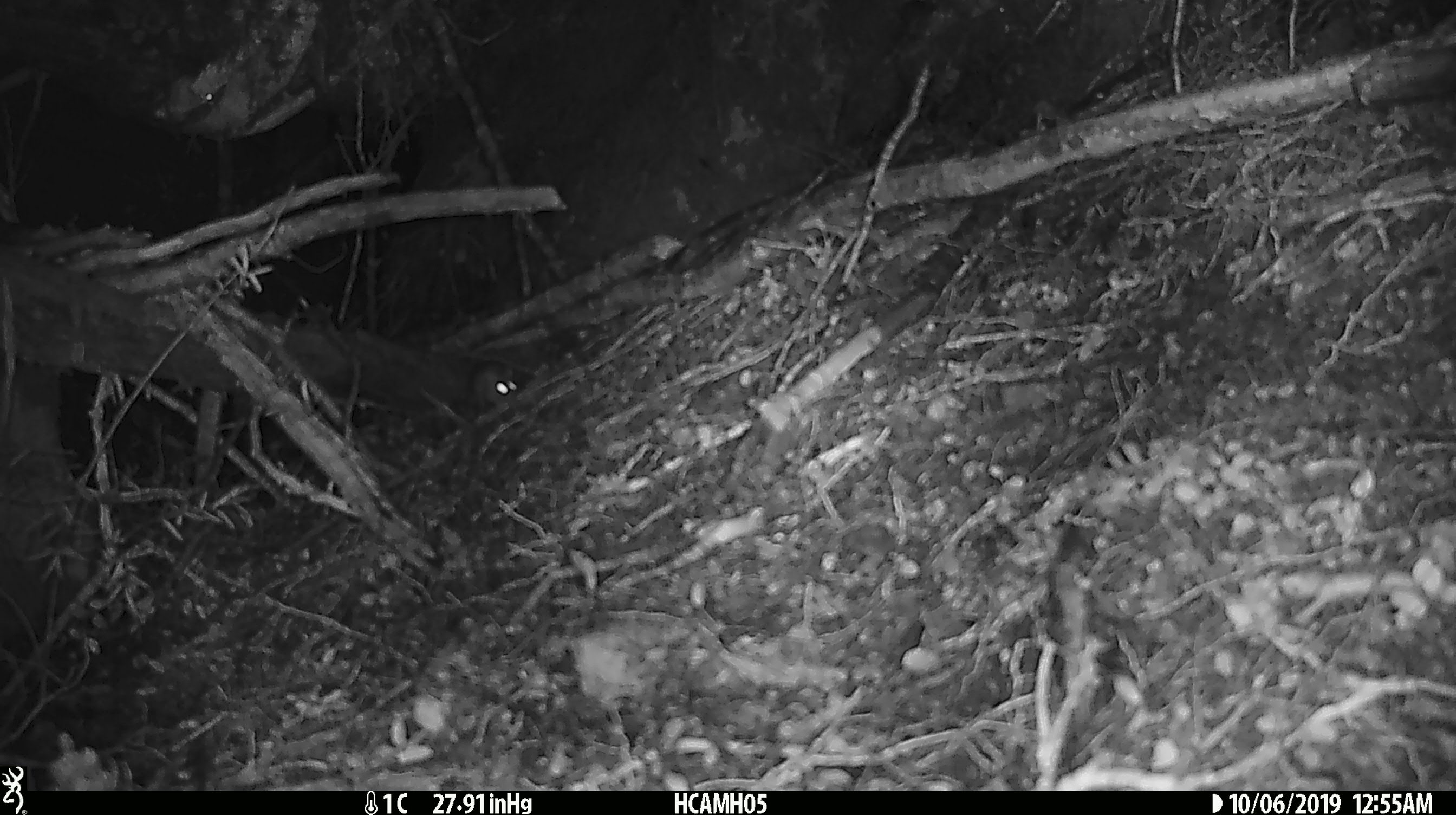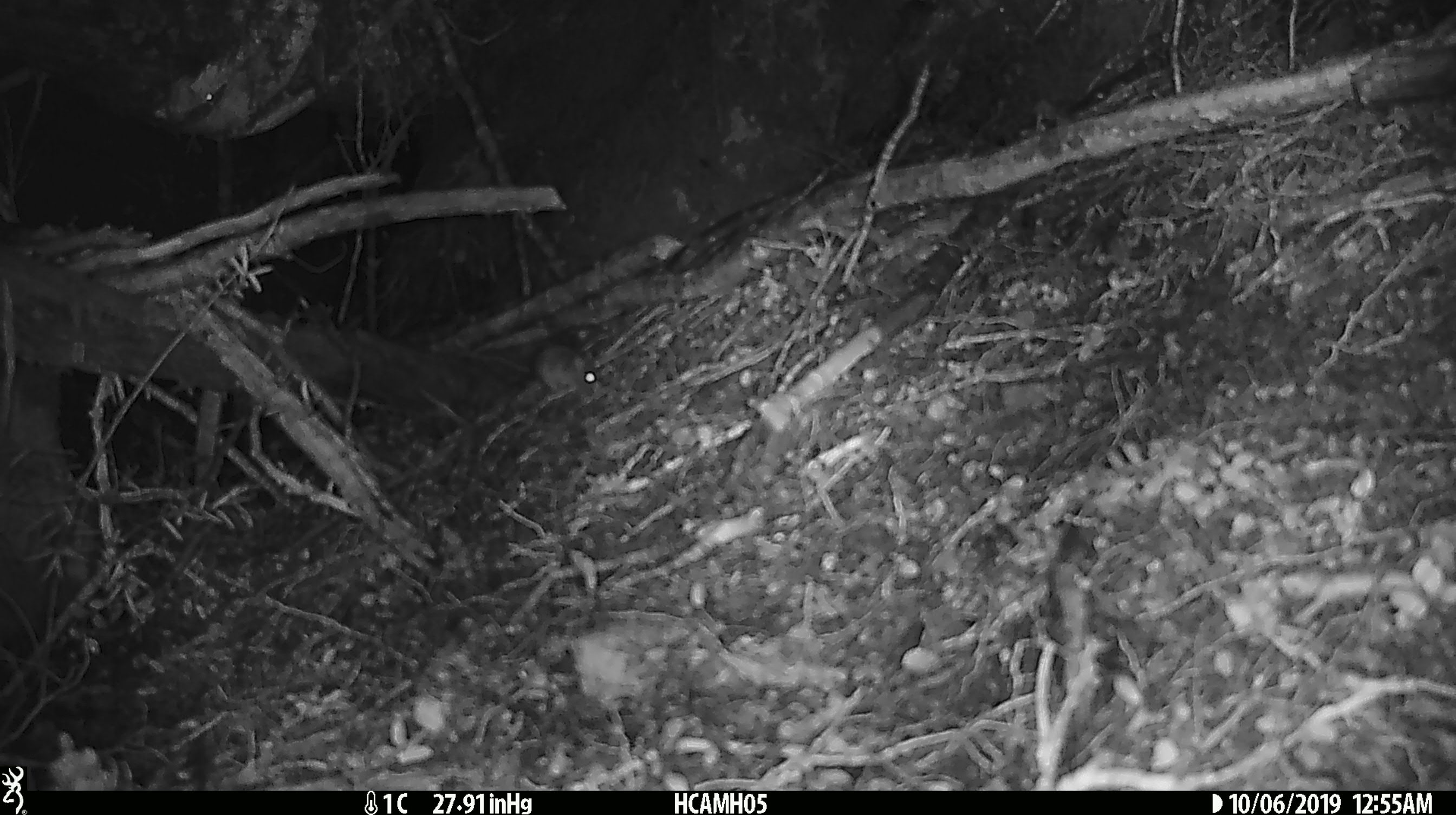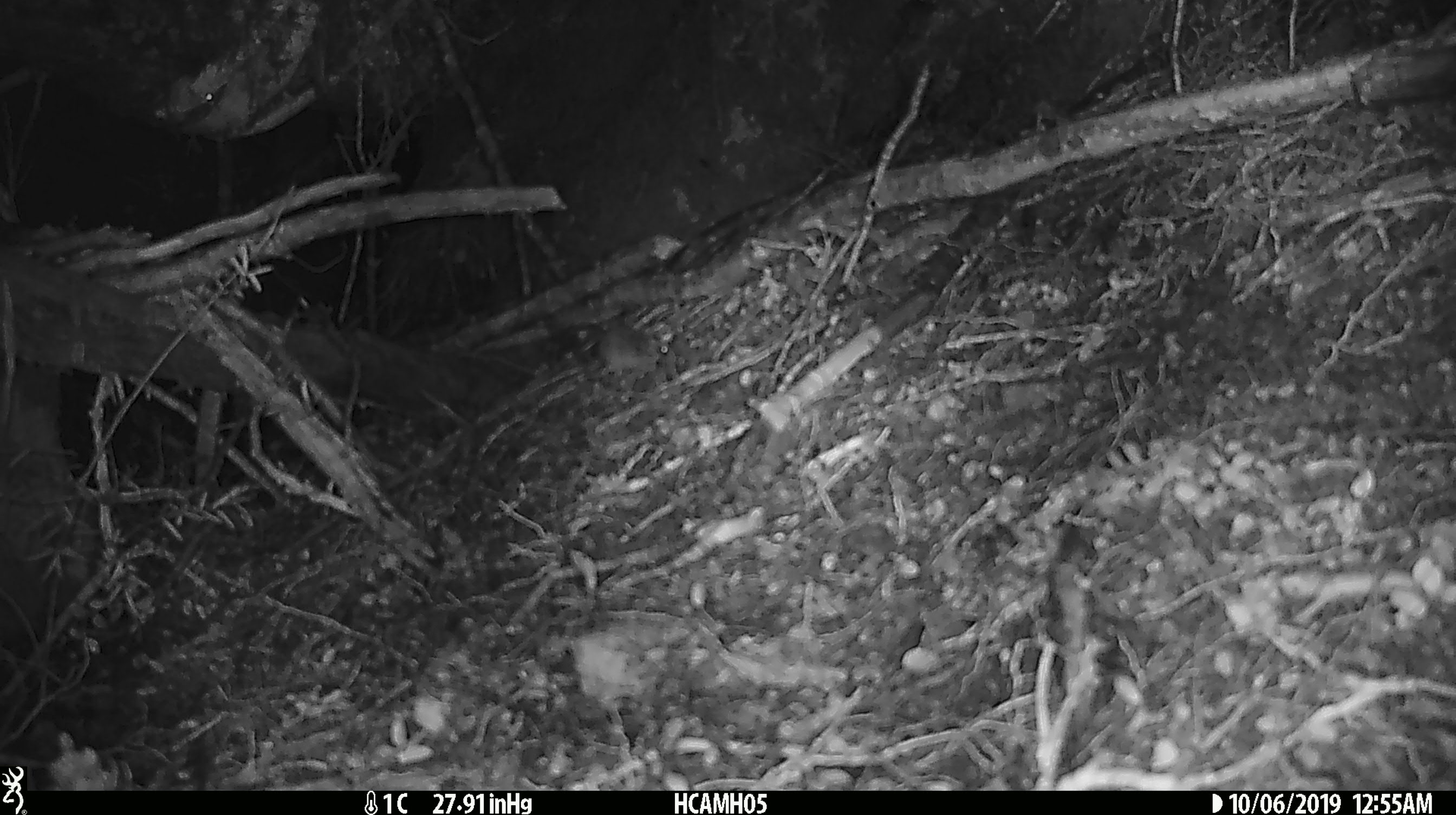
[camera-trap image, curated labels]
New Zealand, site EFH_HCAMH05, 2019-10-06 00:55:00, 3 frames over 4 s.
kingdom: Animalia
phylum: Chordata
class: Mammalia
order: Rodentia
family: Muridae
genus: Mus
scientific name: Mus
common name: mouse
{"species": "mouse (Mus)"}